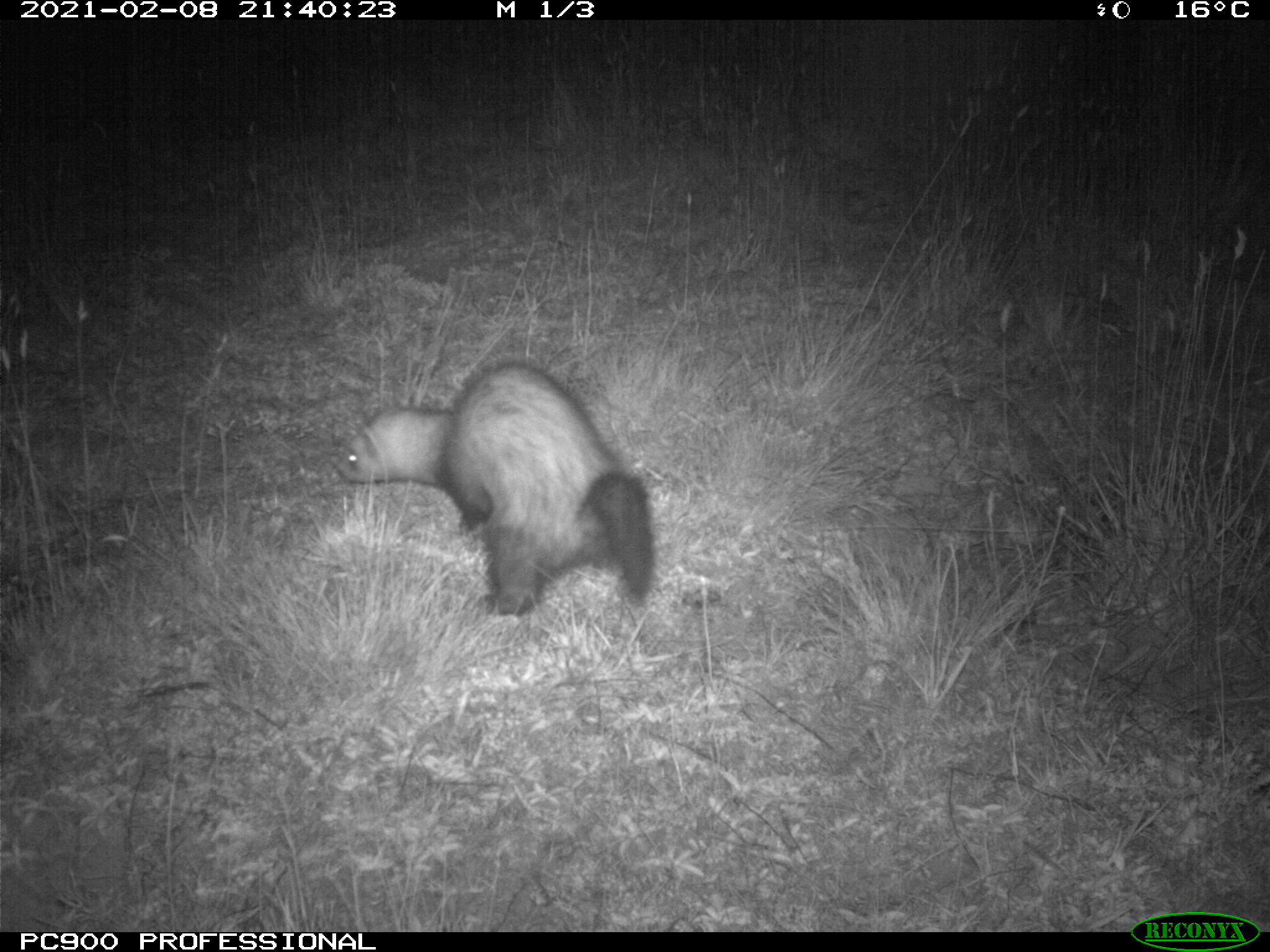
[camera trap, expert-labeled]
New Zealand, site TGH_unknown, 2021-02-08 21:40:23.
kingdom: Animalia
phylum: Chordata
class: Mammalia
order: Carnivora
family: Mustelidae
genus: Mustela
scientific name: Mustela furo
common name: ferret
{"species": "ferret (Mustela furo)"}